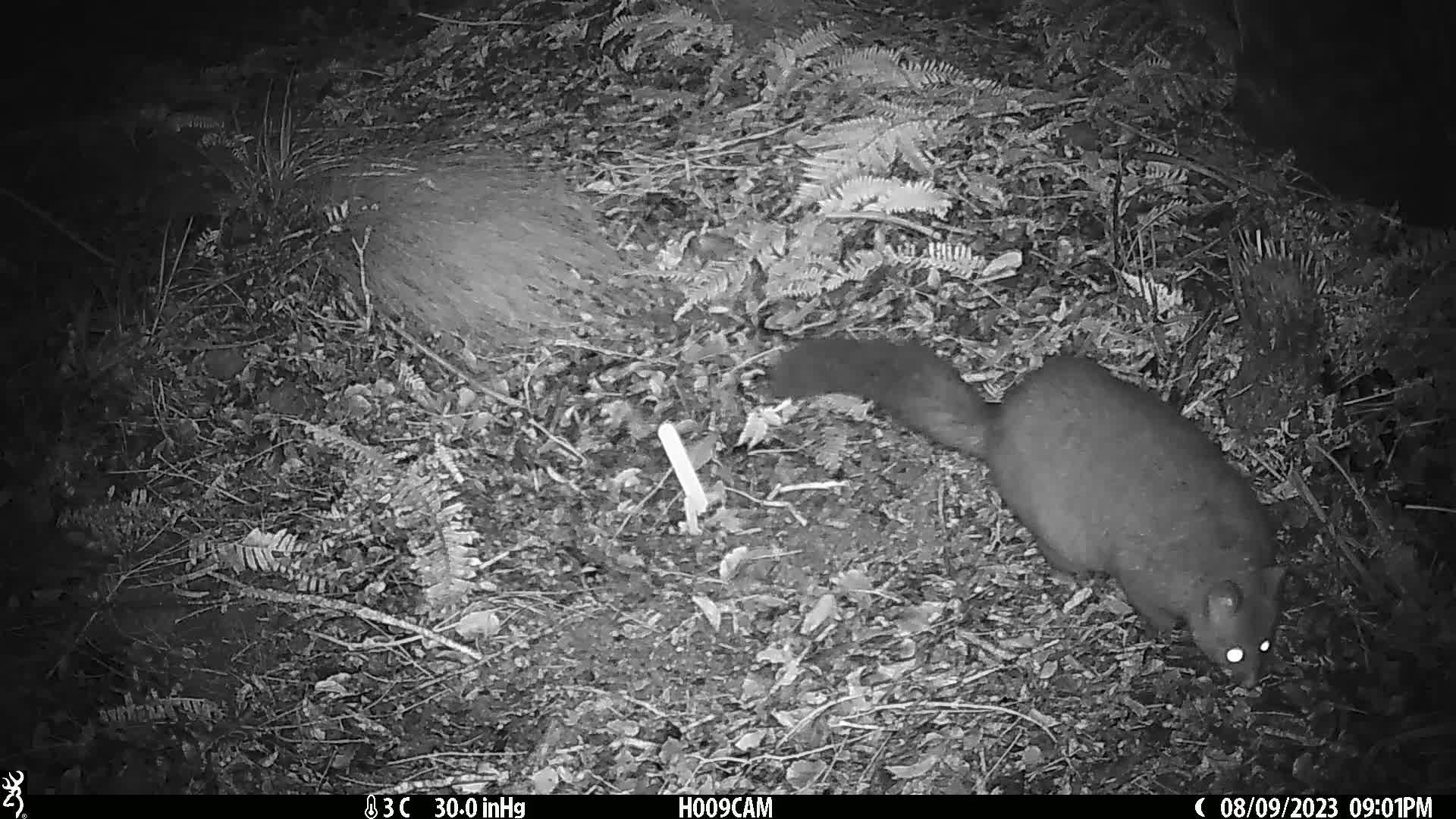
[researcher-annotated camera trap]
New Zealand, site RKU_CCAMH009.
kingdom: Animalia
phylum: Chordata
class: Mammalia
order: Diprotodontia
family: Phalangeridae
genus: Trichosurus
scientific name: Trichosurus vulpecula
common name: common brushtail possum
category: possum